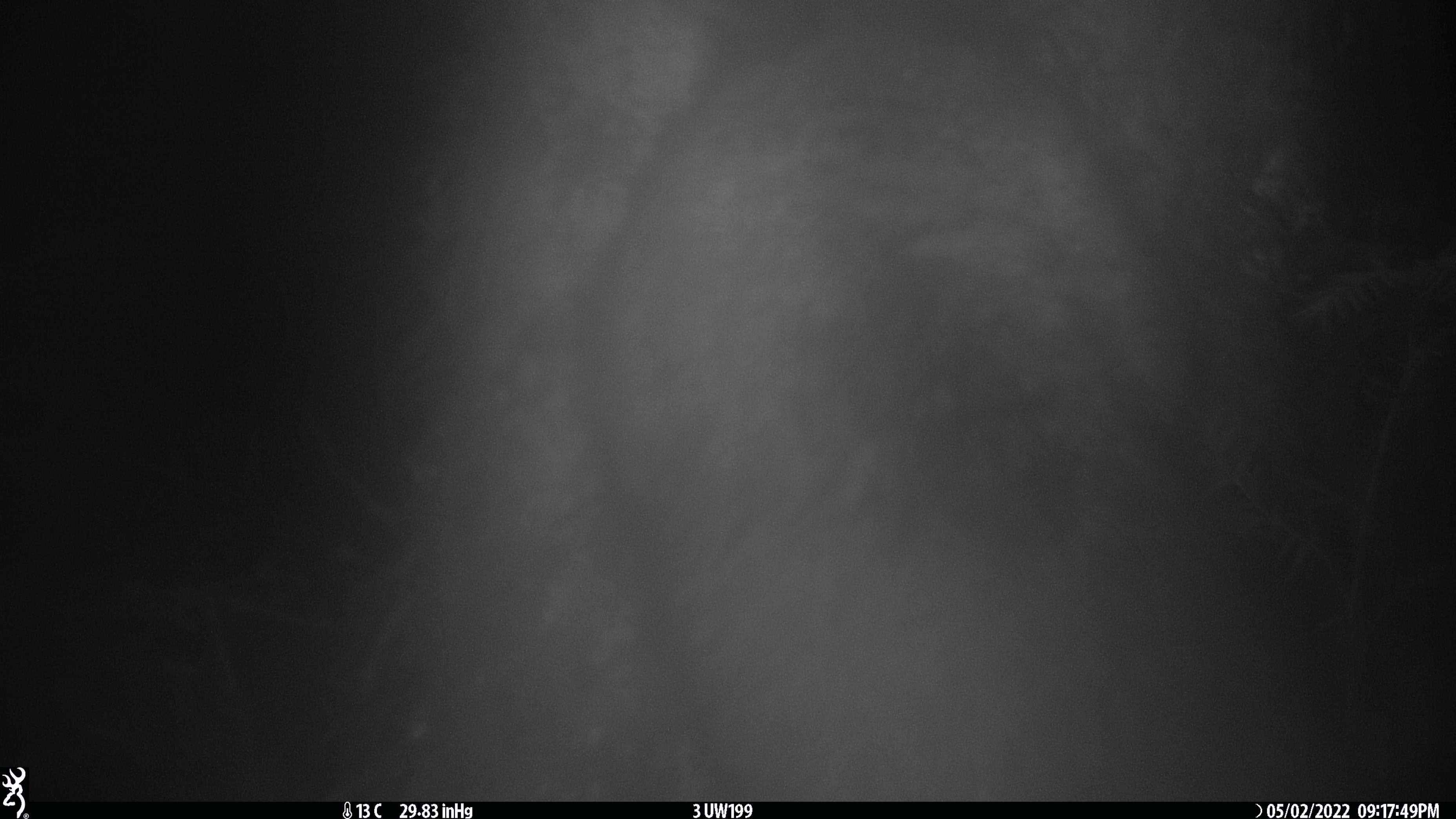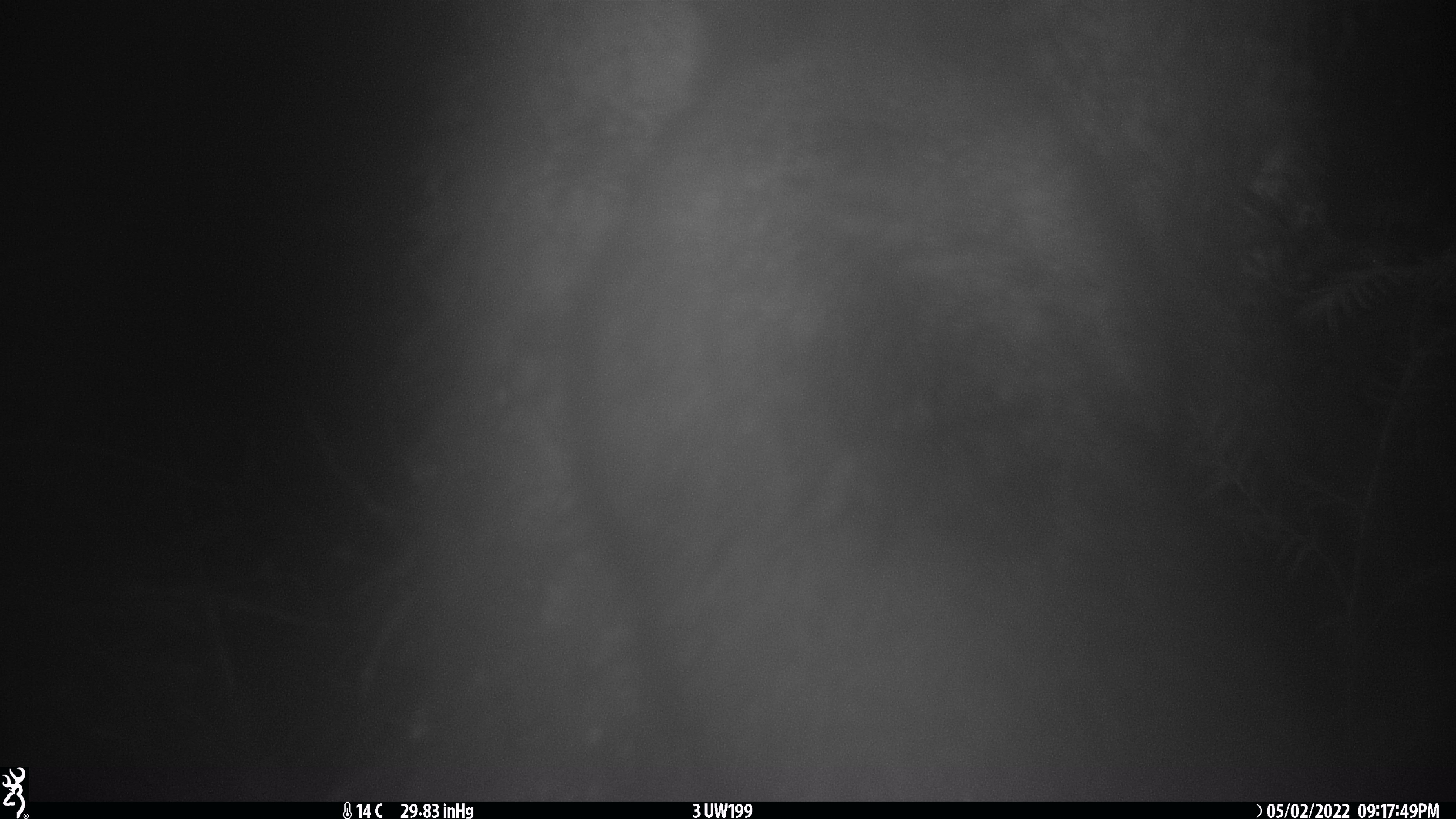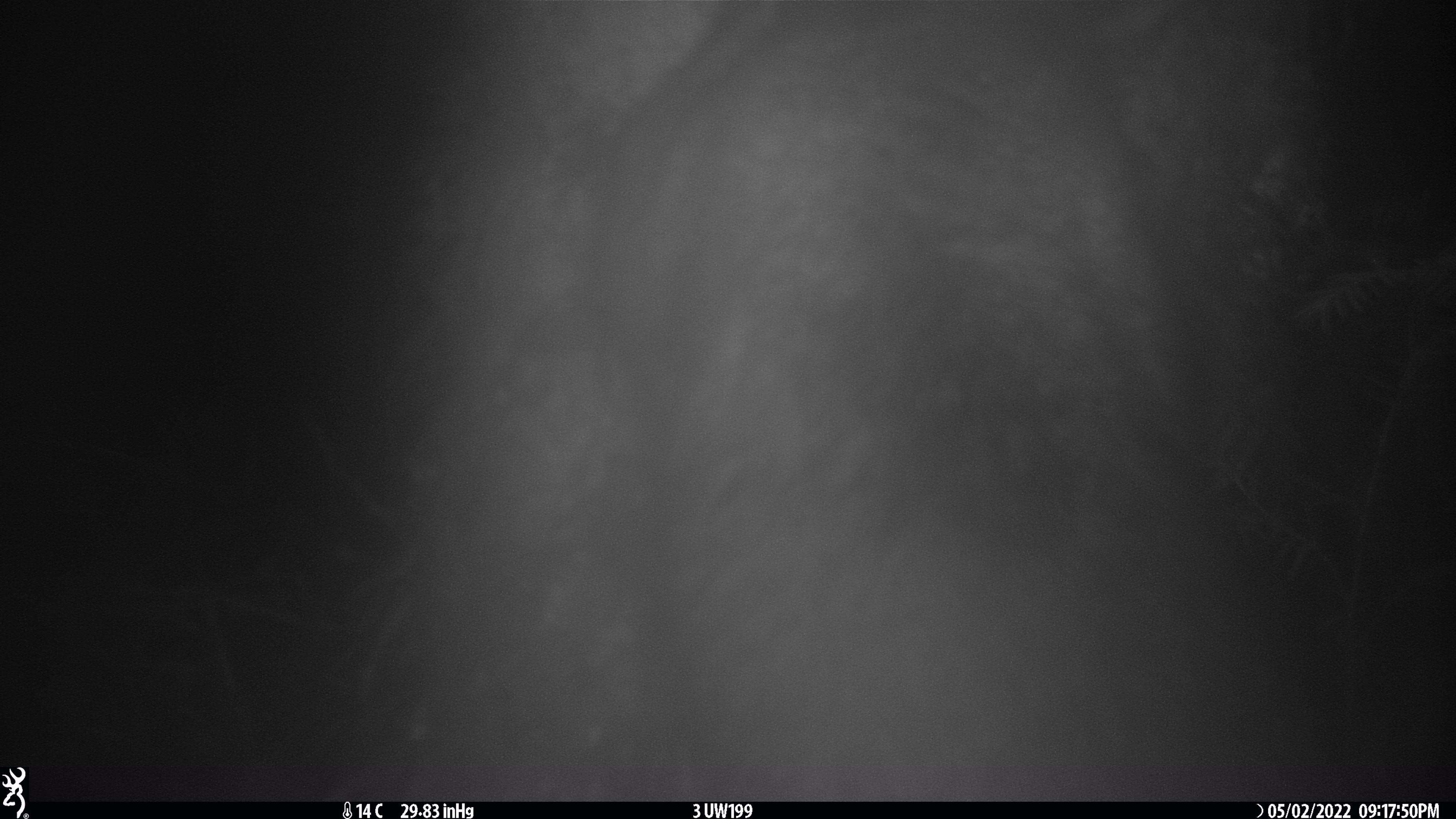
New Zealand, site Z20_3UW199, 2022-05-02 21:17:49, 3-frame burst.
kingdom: Animalia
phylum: Chordata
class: Mammalia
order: Diprotodontia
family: Phalangeridae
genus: Trichosurus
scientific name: Trichosurus vulpecula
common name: common brushtail possum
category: possum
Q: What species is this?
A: Possum (common brushtail possum) (Trichosurus vulpecula).